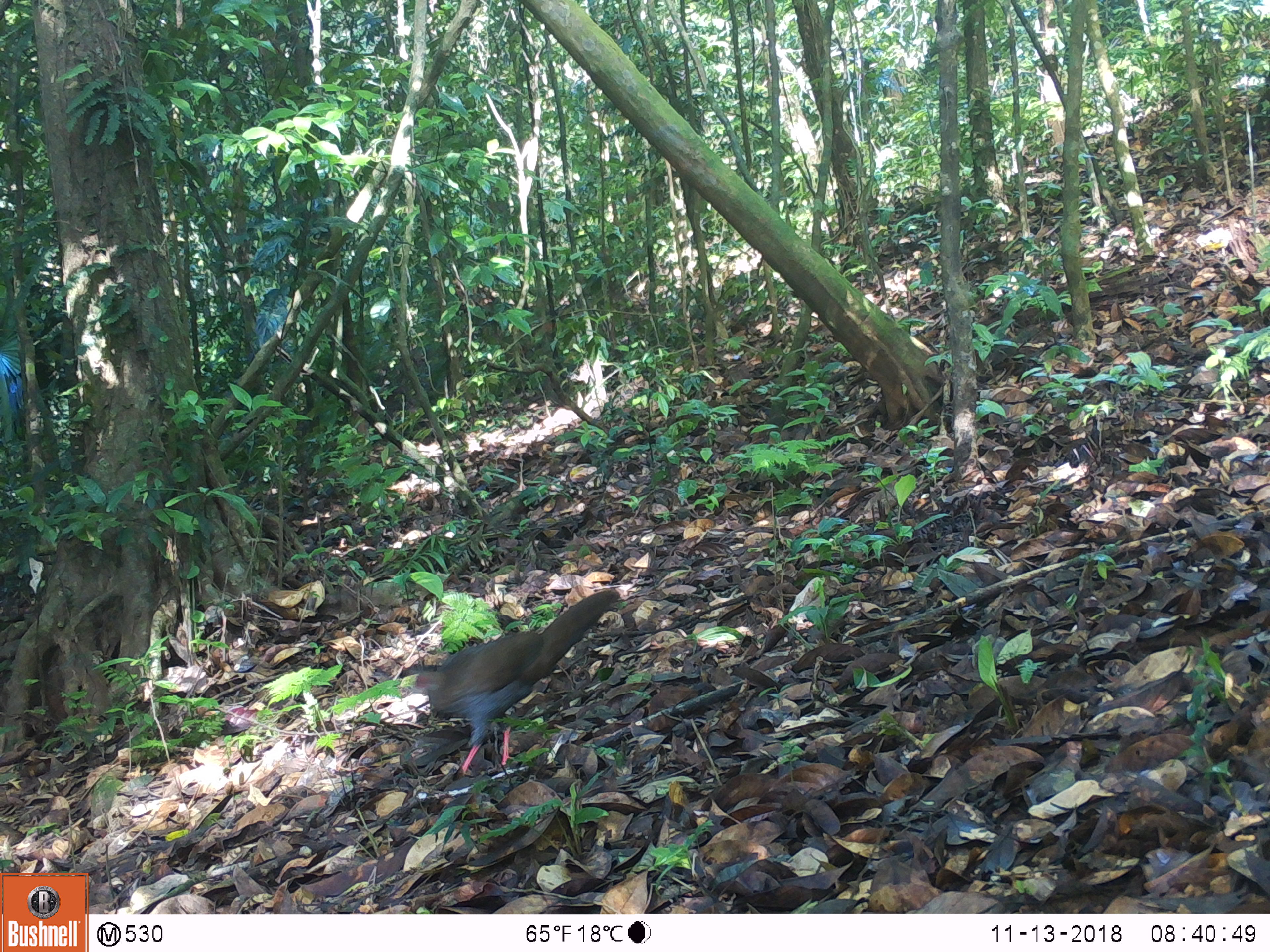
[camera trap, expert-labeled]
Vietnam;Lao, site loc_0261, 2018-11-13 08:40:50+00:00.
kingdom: Animalia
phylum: Chordata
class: Aves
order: Galliformes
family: Phasianidae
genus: Lophura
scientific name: Lophura nycthemera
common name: silver pheasant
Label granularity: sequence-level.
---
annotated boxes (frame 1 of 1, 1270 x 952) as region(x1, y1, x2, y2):
silver pheasant: region(411, 589, 621, 777)